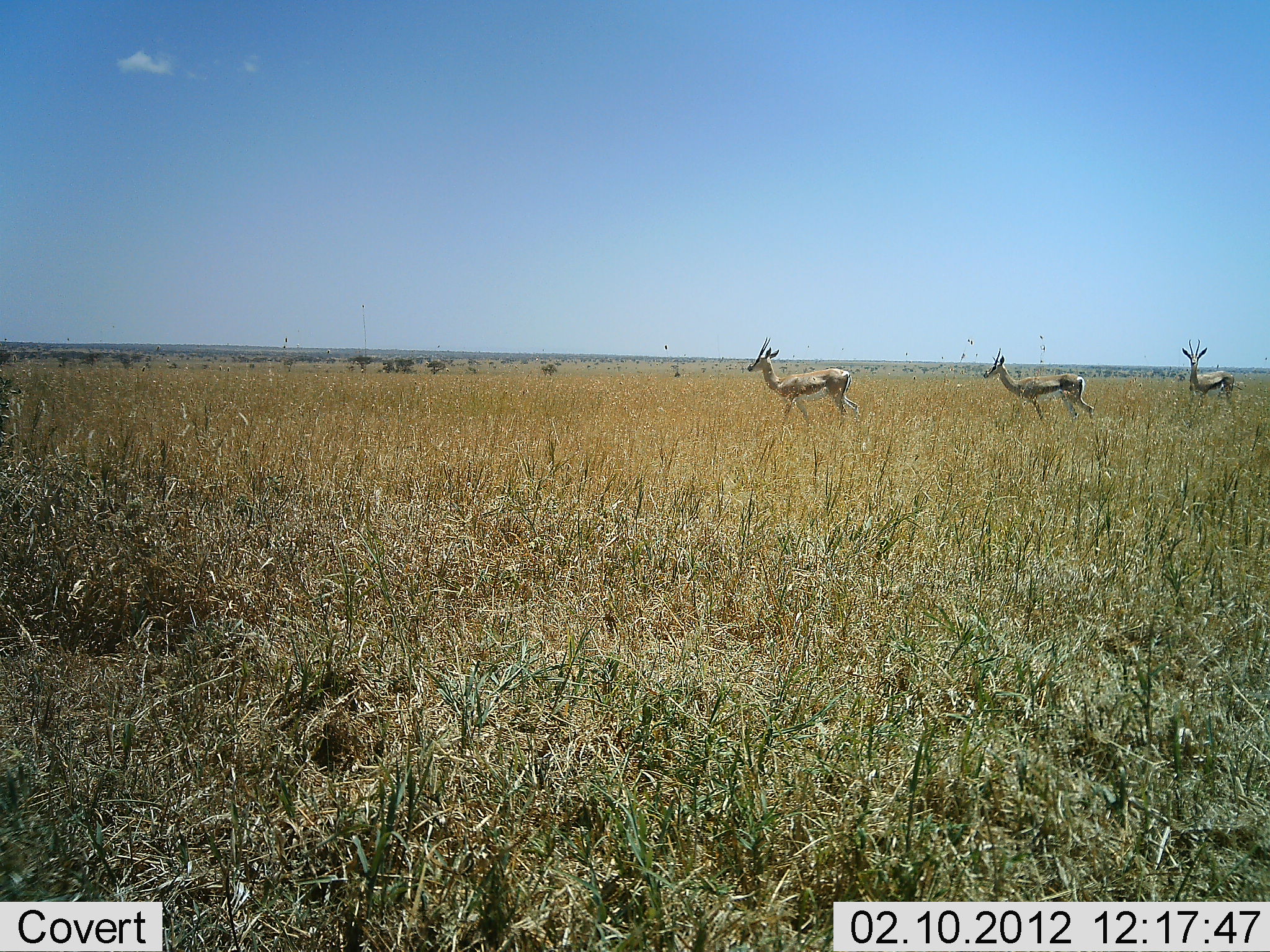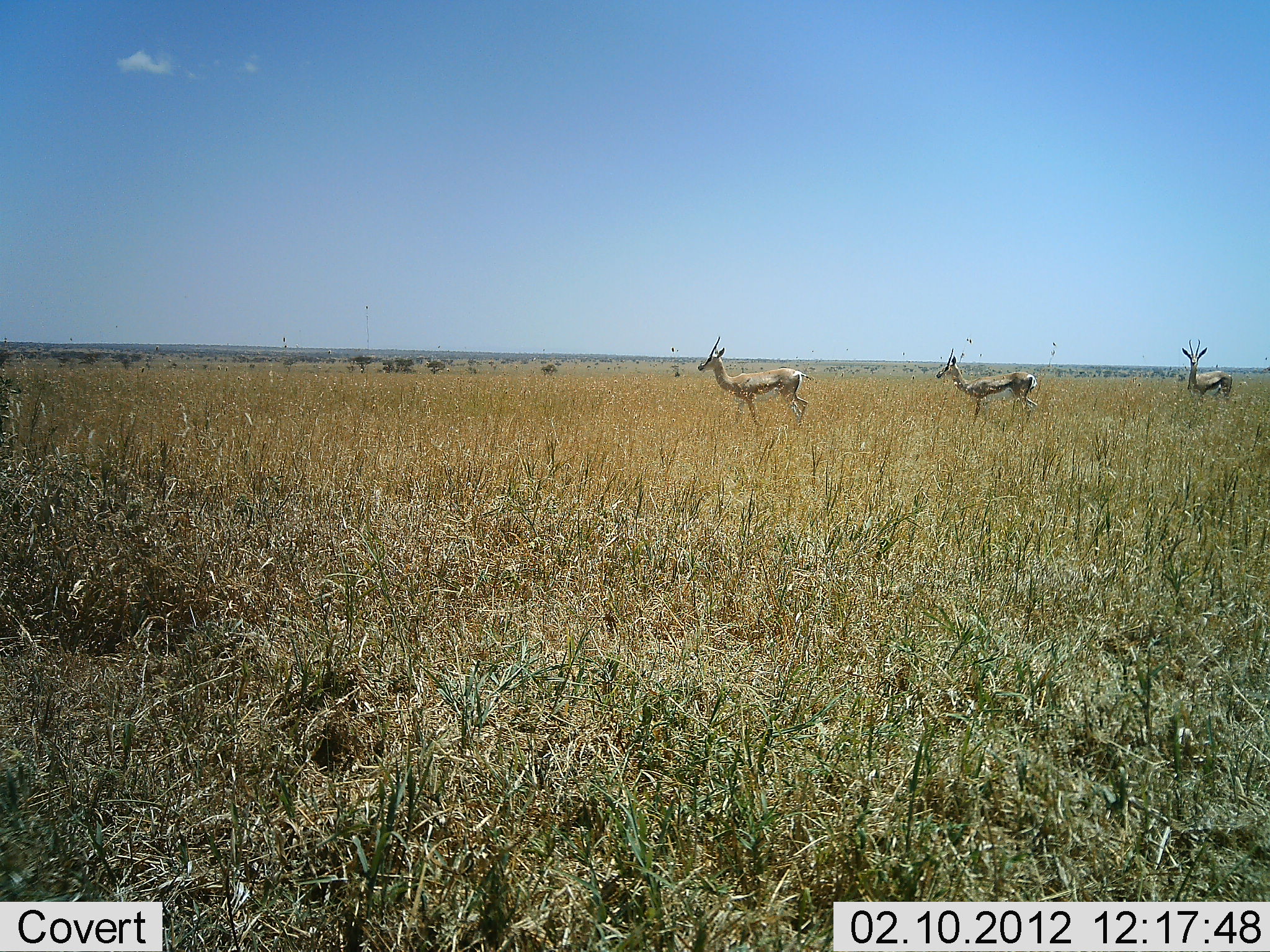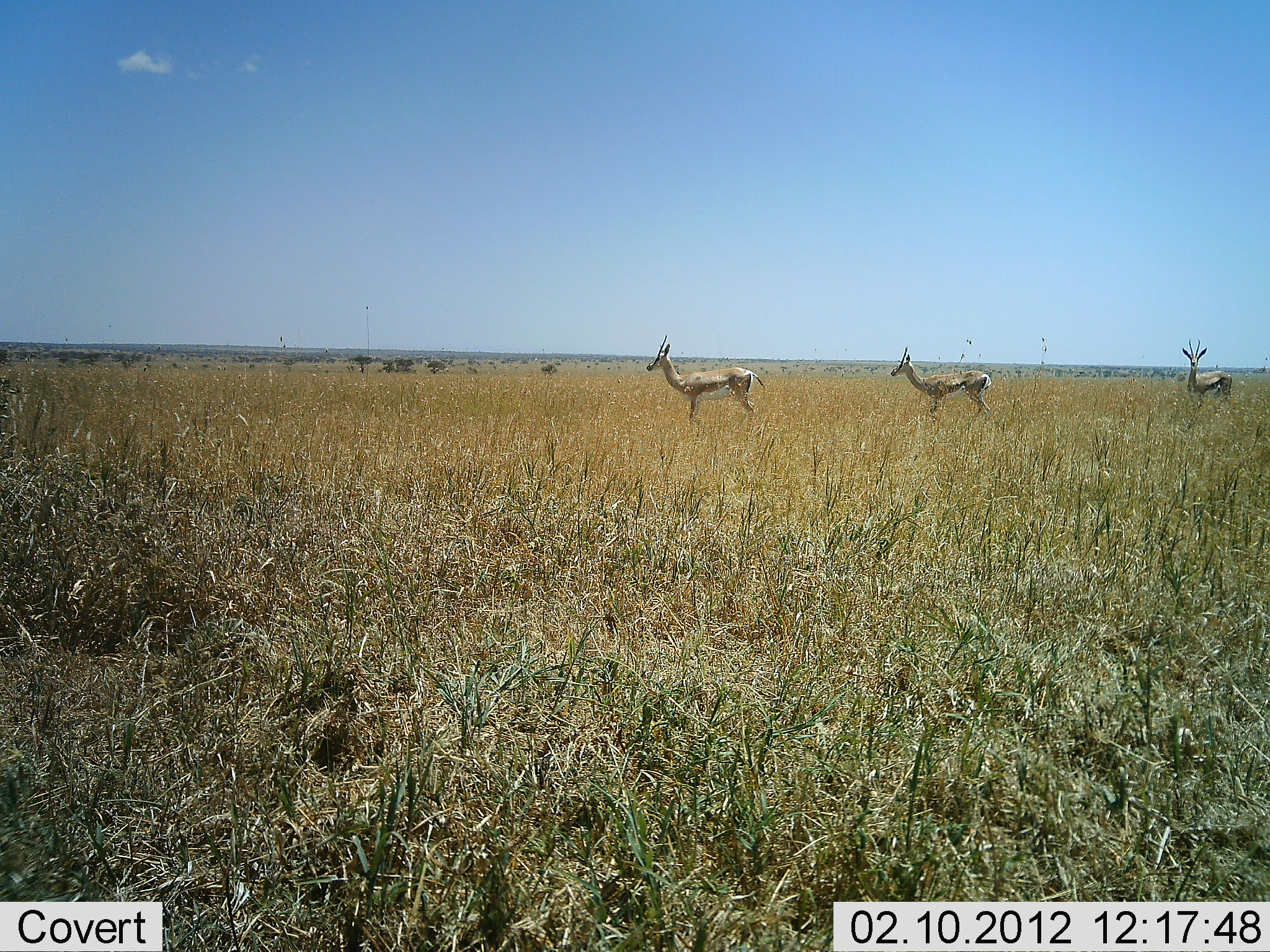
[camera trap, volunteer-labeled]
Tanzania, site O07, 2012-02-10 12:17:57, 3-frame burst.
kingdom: Animalia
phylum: Chordata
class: Mammalia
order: Artiodactyla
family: Bovidae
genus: Eudorcas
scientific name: Eudorcas thomsonii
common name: thomson's gazelle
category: gazellethomsons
Gazellethomsons (thomson's gazelle) (Eudorcas thomsonii), count 3. Behavior (volunteer vote fractions): standing 72%, resting 6%, moving 89%, interacting 0%. Young present (vote fraction): 0%. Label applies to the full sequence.